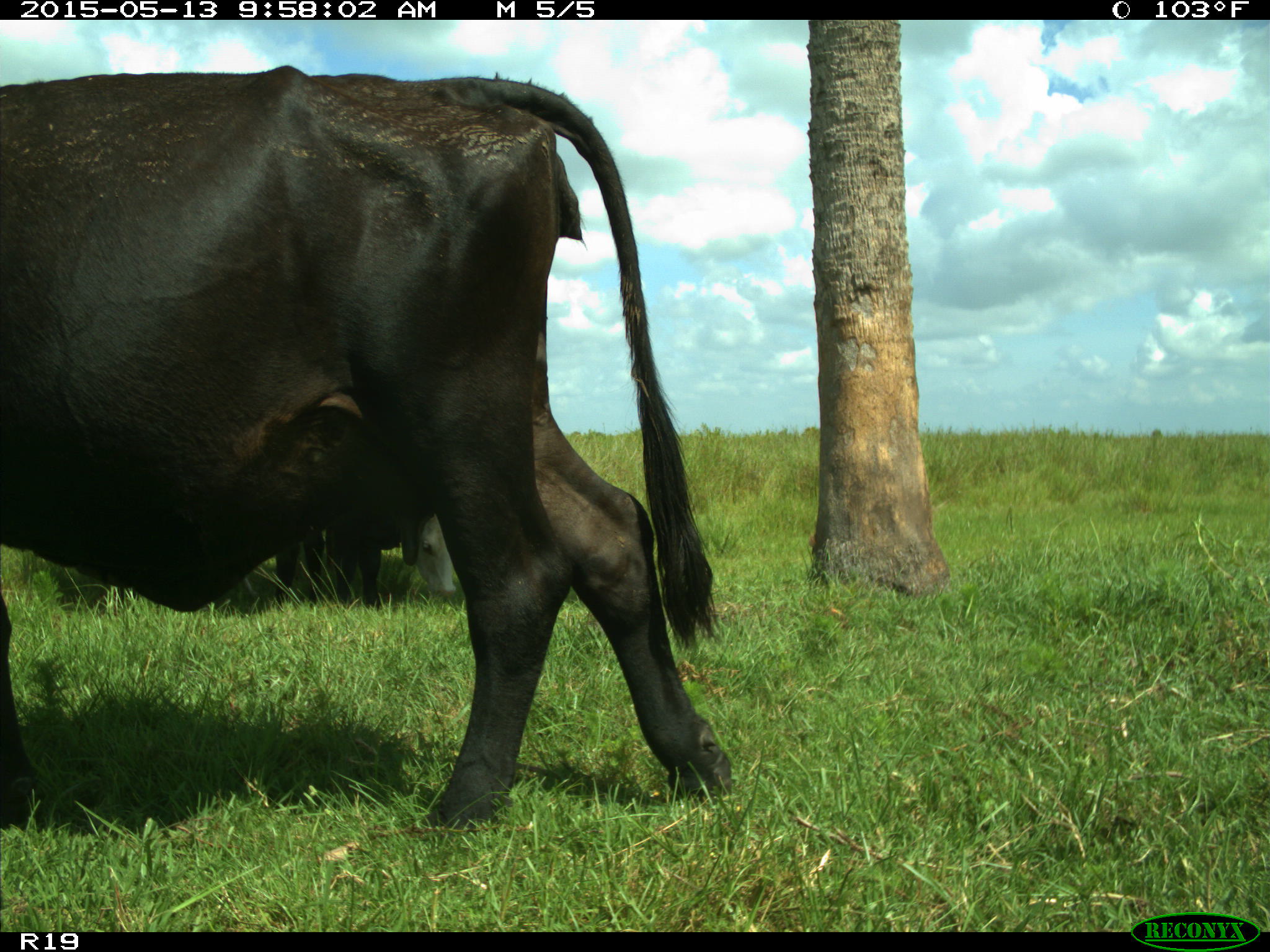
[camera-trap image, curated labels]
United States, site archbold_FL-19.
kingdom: Animalia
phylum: Chordata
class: Mammalia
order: Artiodactyla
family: Bovidae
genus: Bos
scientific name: Bos taurus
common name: domestic cow